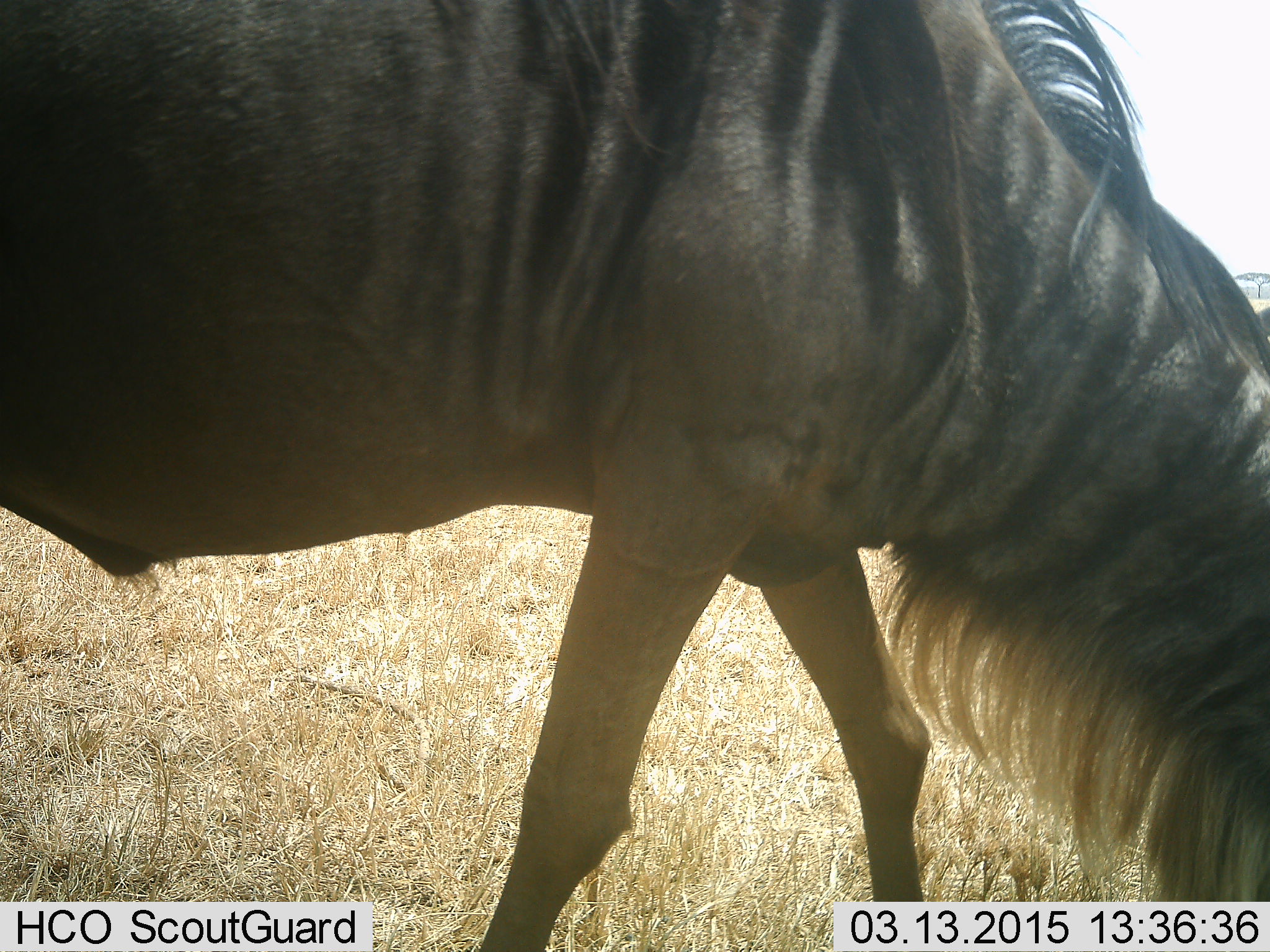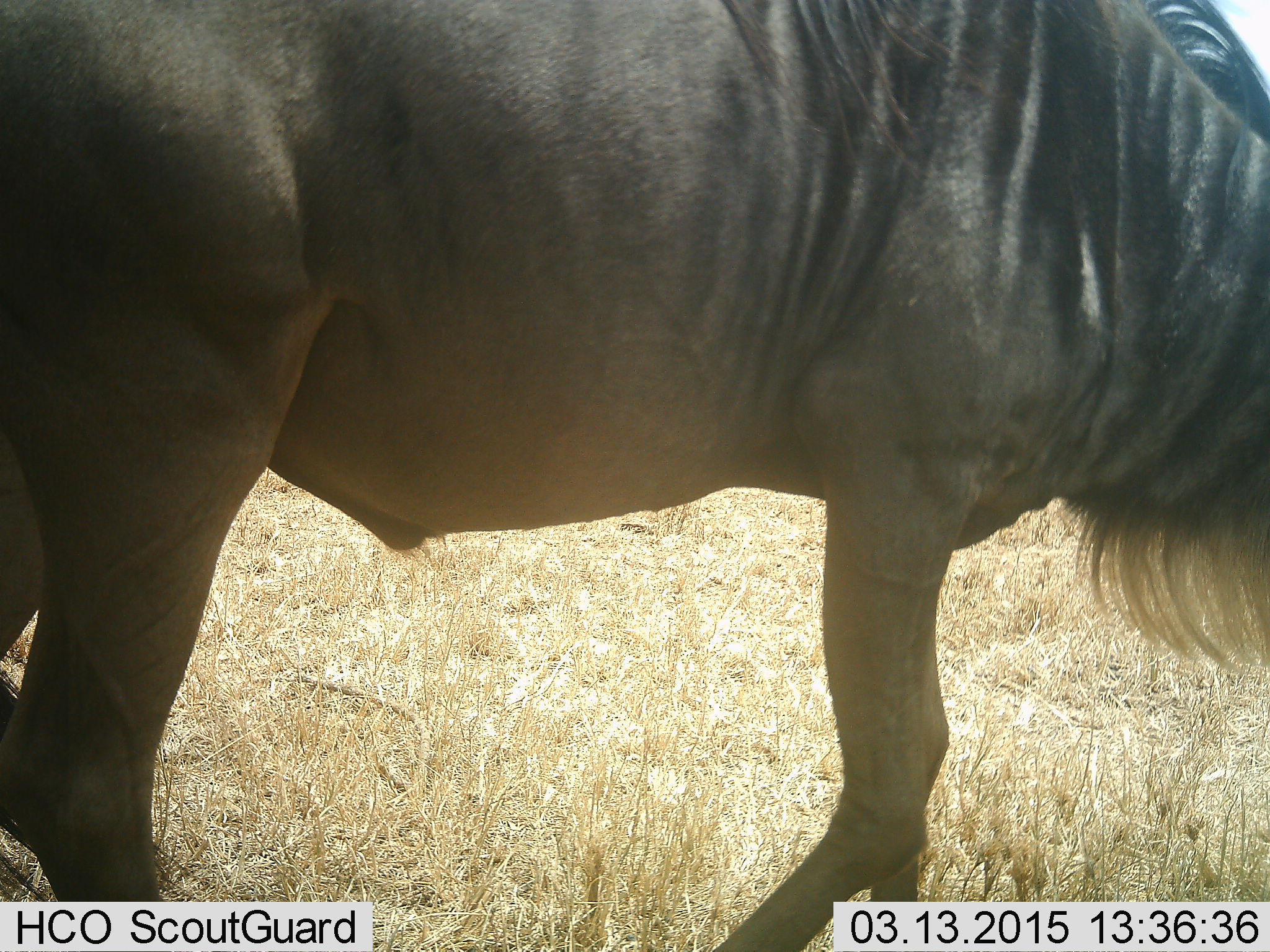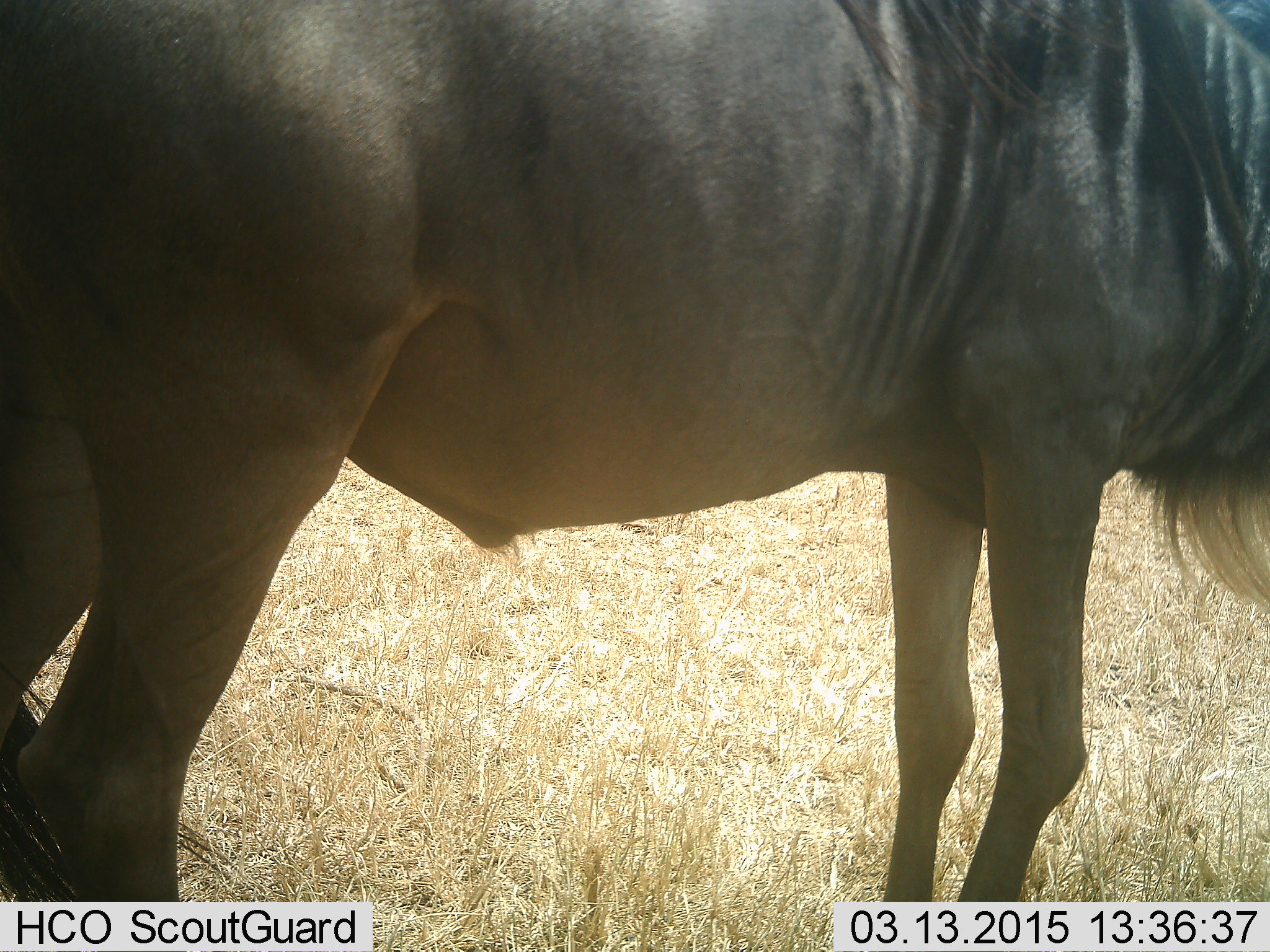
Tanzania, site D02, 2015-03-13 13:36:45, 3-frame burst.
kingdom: Animalia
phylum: Chordata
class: Mammalia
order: Artiodactyla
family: Bovidae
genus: Connochaetes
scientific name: Connochaetes taurinus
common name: blue wildebeest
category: wildebeest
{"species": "wildebeest (blue wildebeest) (Connochaetes taurinus)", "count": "1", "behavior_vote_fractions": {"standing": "40%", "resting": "0%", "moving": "40%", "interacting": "0%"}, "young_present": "0%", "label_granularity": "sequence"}